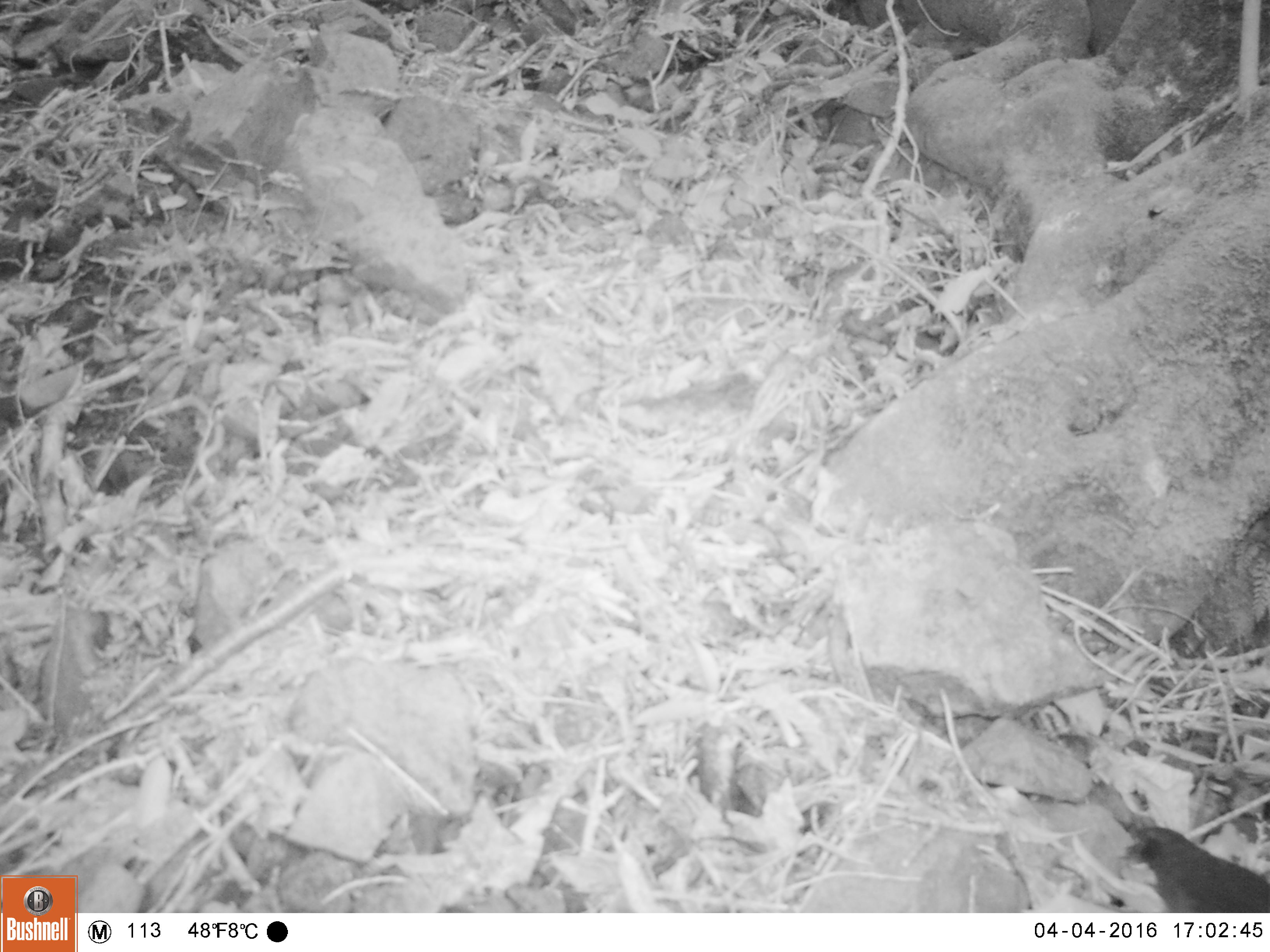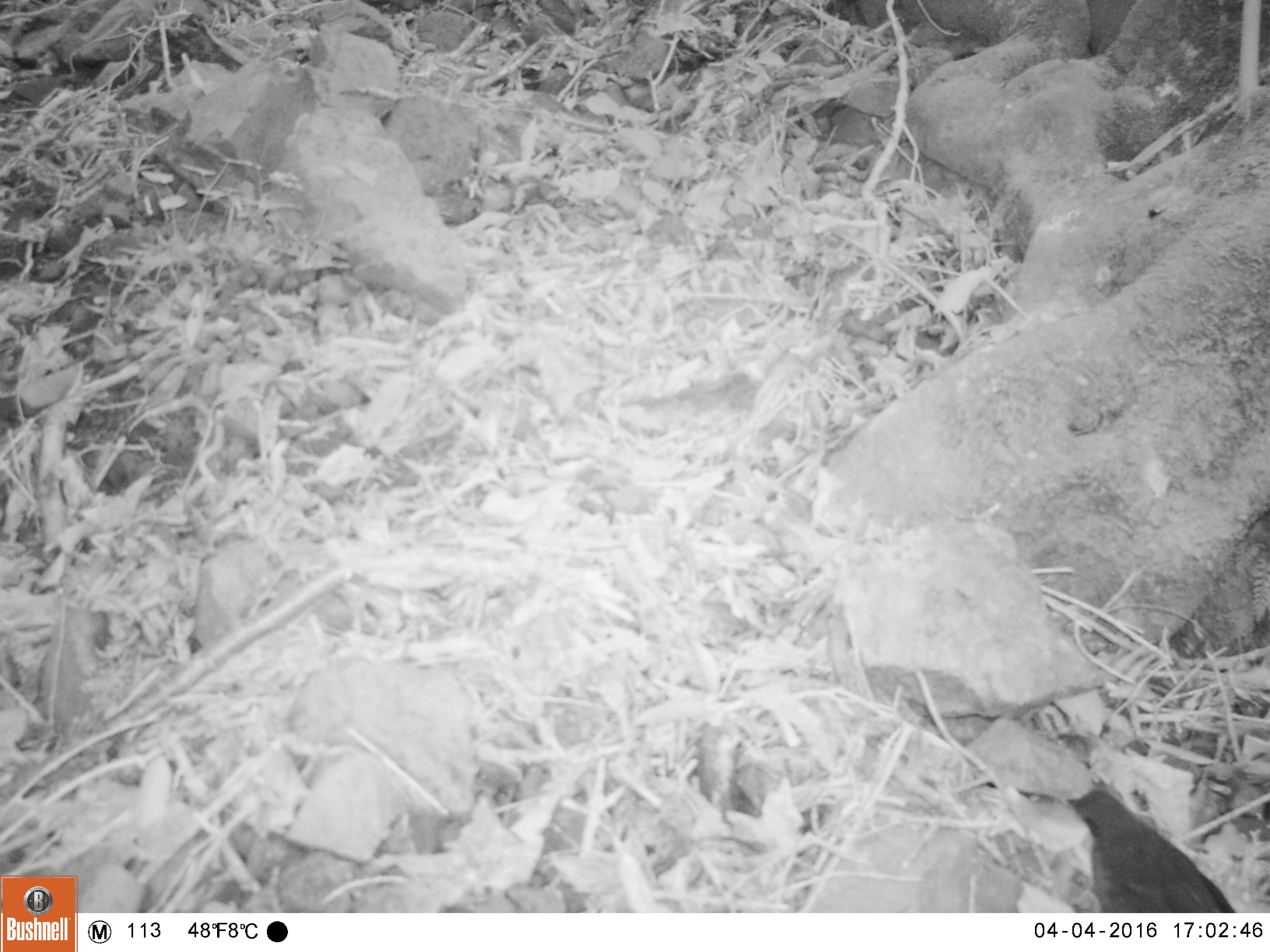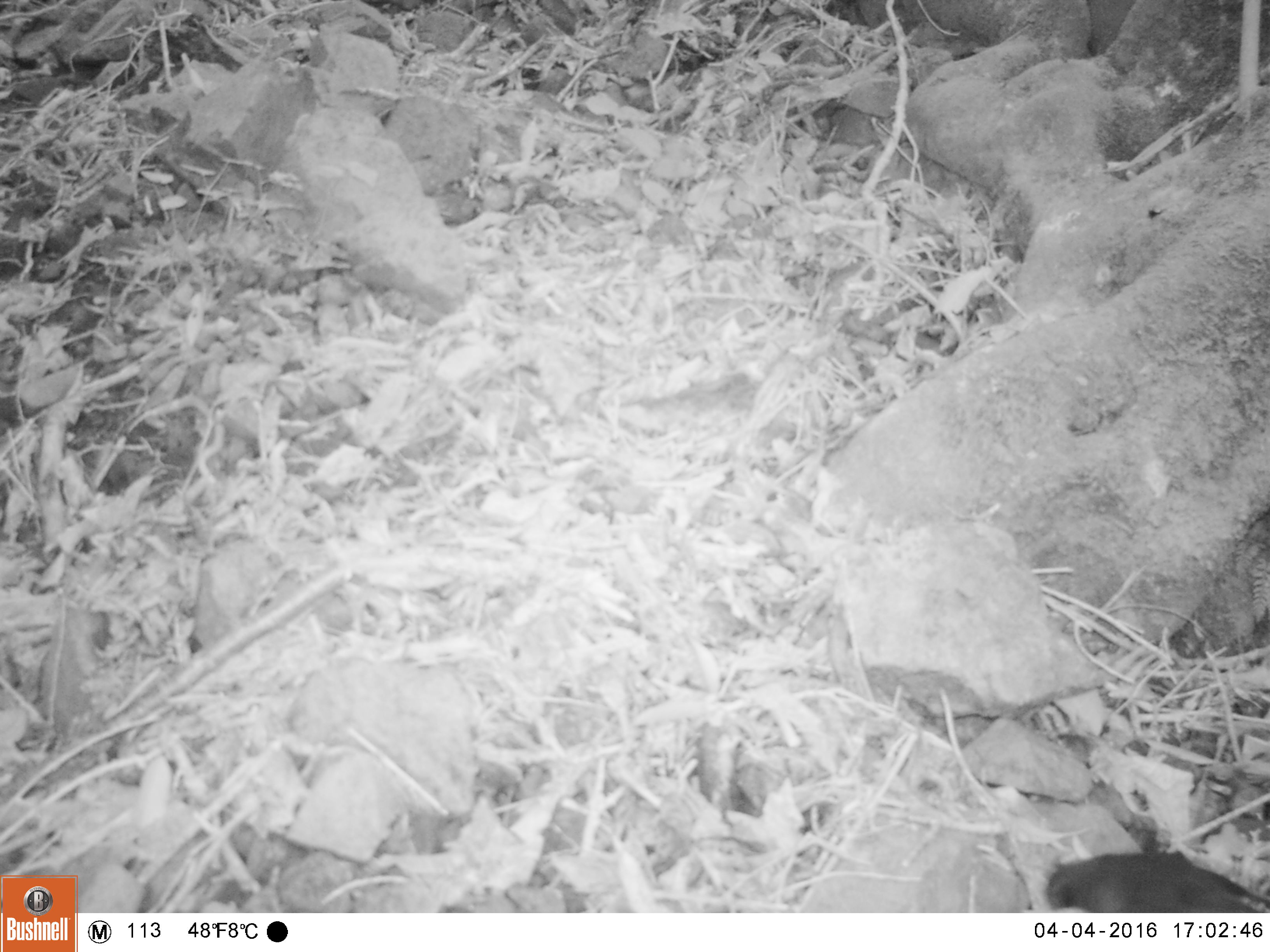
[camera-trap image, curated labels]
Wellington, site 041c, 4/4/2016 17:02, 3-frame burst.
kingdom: Animalia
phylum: Chordata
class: Aves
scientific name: Aves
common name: bird